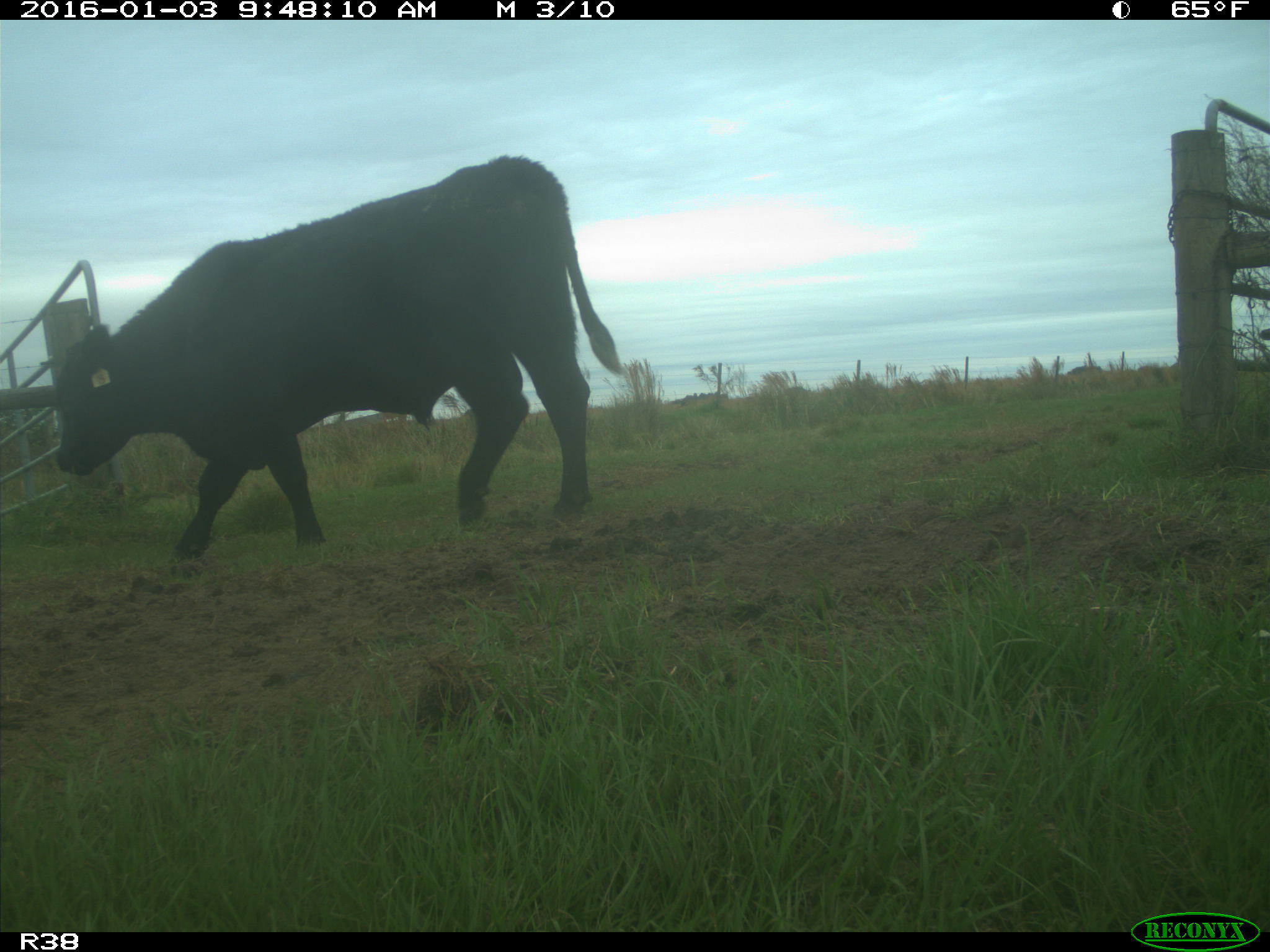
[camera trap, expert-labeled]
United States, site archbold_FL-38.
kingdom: Animalia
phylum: Chordata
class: Mammalia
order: Artiodactyla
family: Bovidae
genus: Bos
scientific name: Bos taurus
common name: domestic cow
Bos taurus (domestic cow).